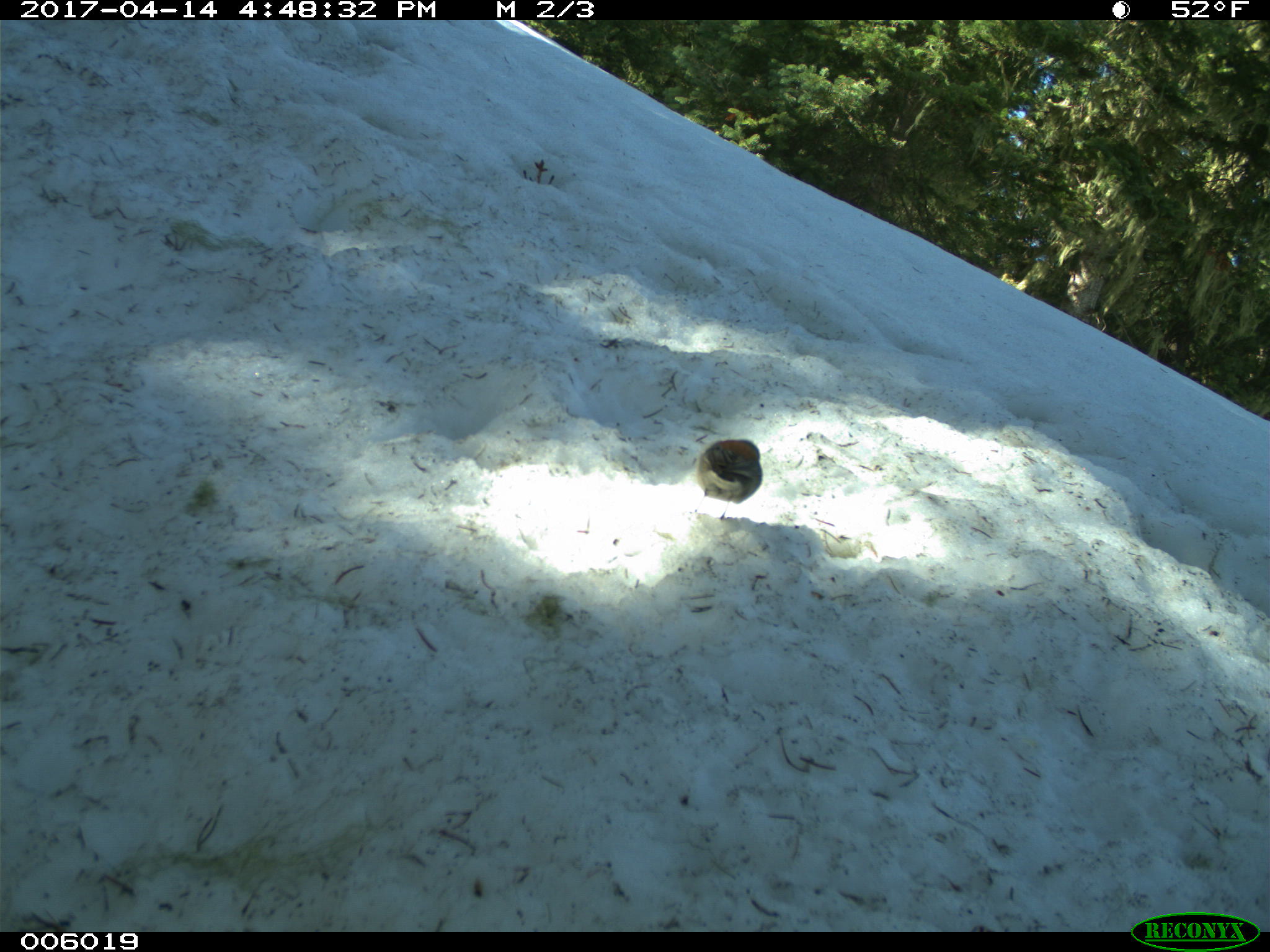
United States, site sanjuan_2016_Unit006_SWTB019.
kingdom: Animalia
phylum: Chordata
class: Aves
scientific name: Aves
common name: birds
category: unidentified bird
Unidentified bird (birds) (Aves).